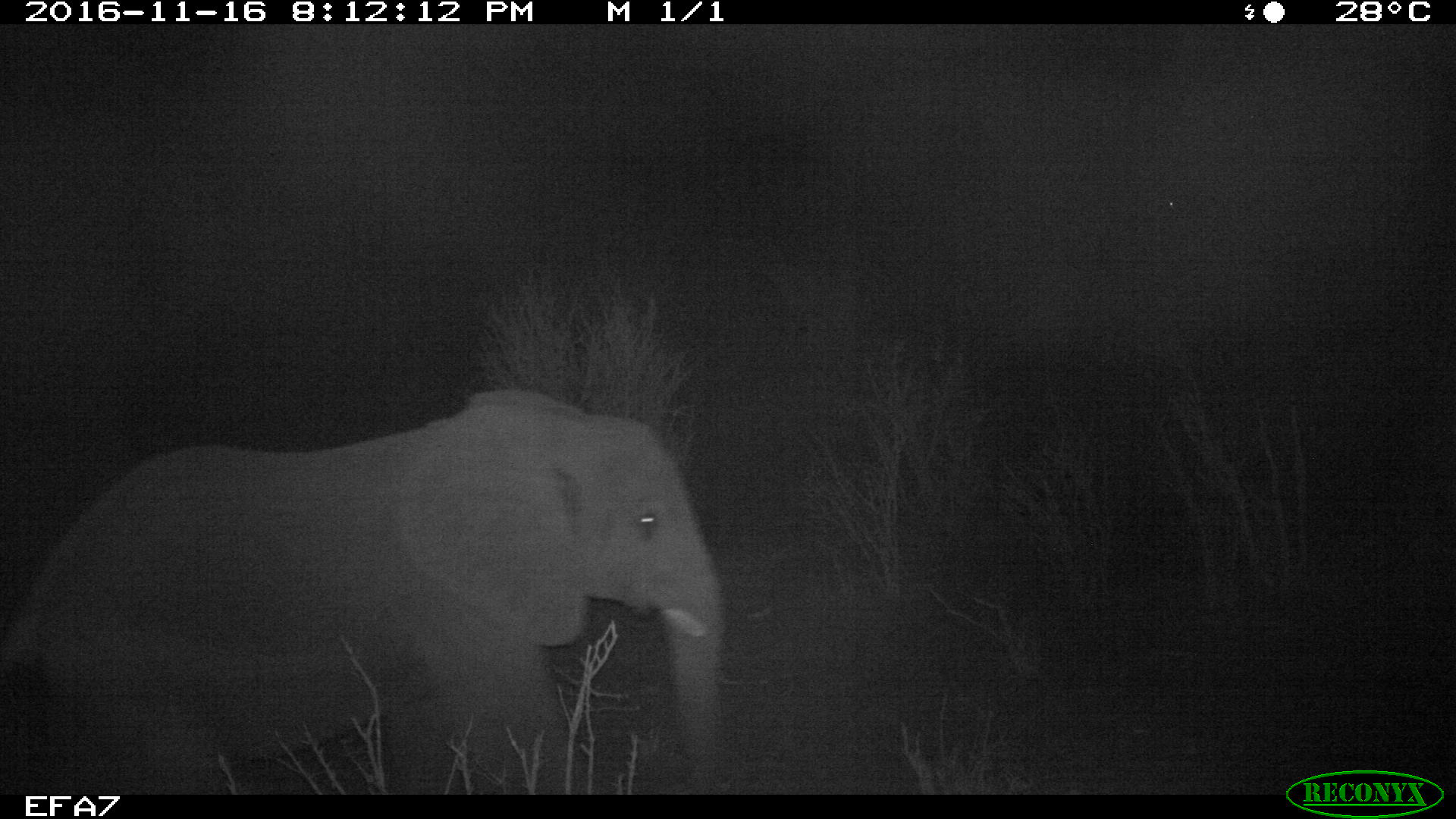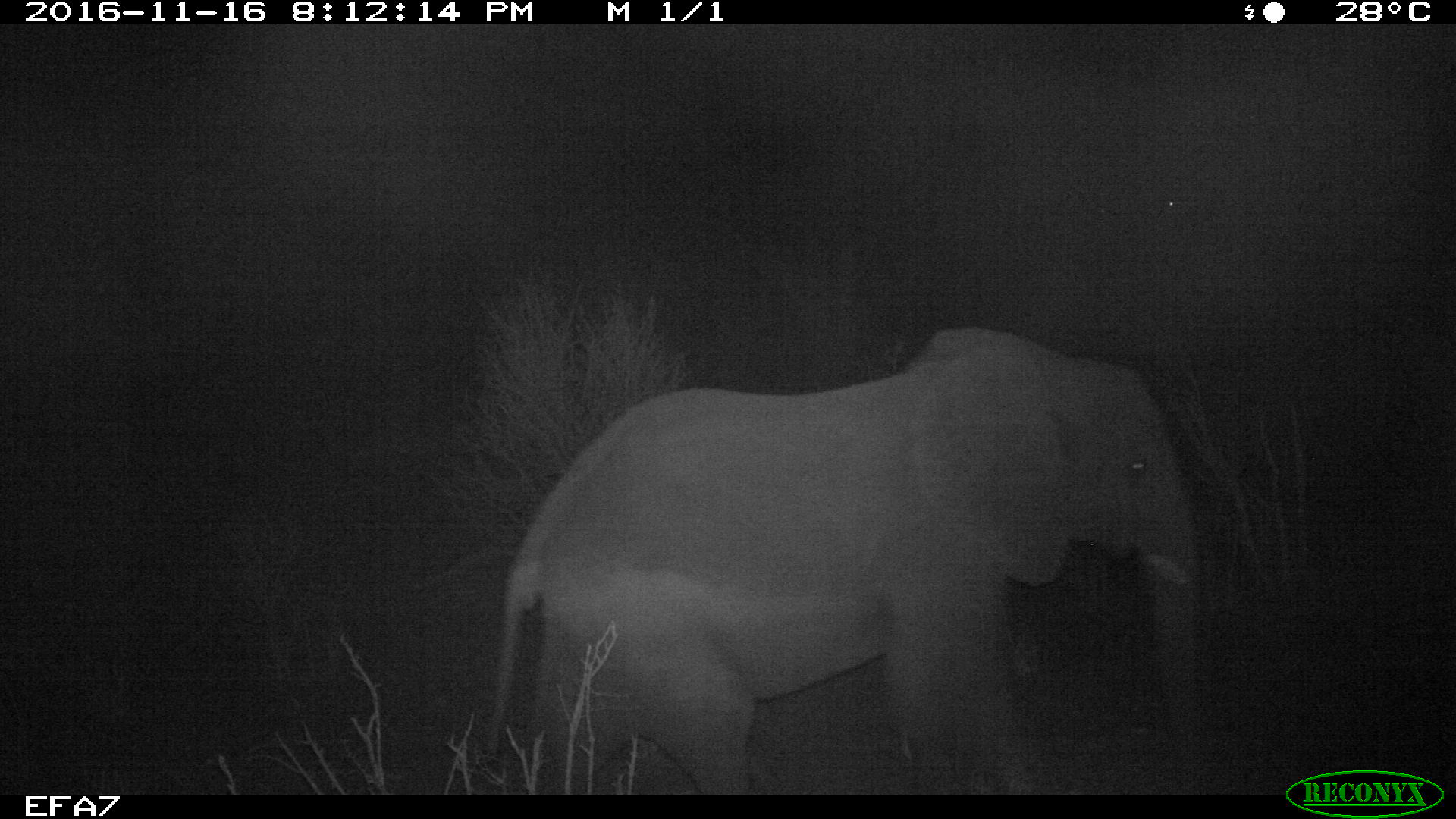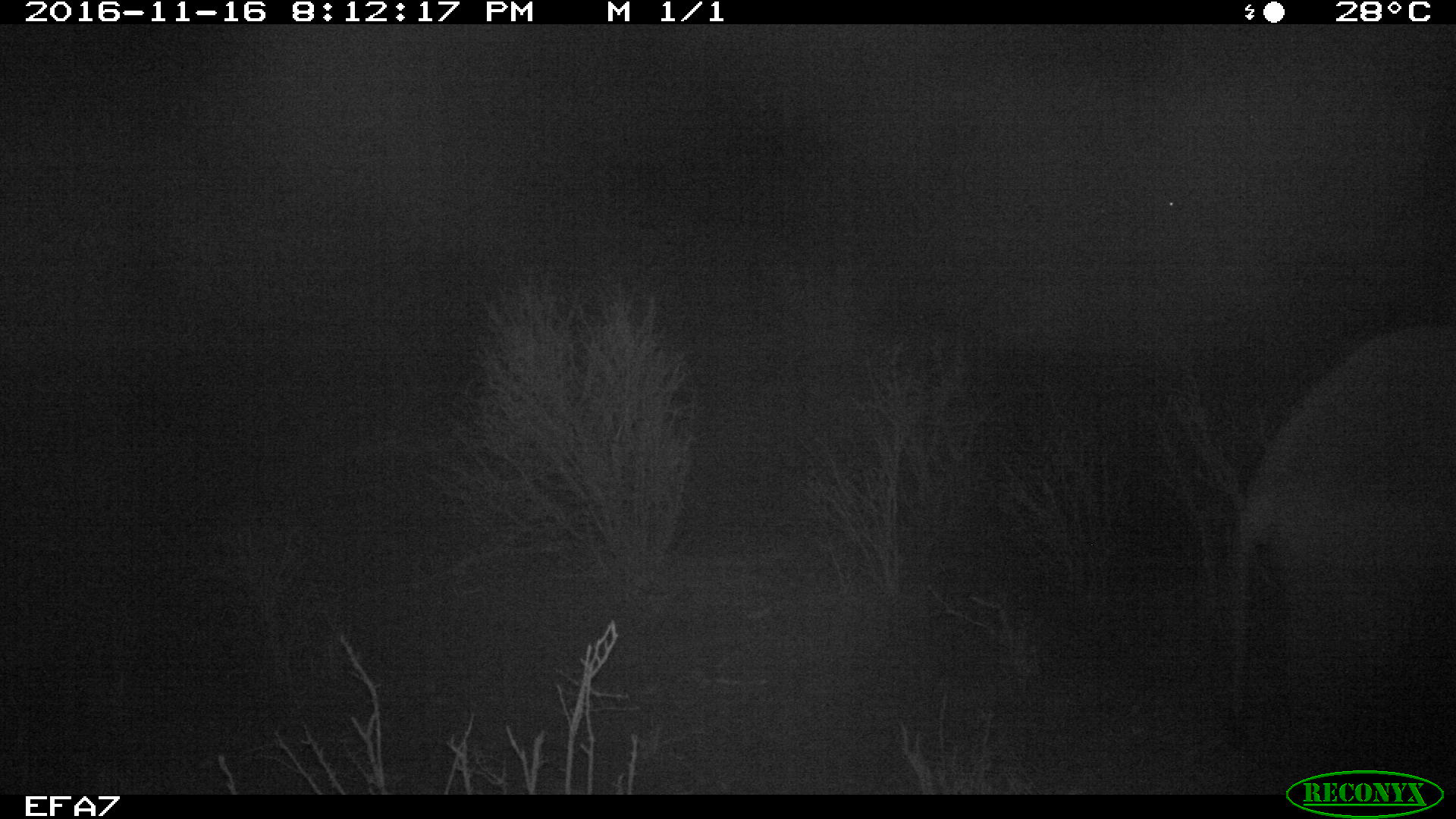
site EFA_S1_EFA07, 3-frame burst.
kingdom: Animalia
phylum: Chordata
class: Mammalia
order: Proboscidea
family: Elephantidae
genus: Loxodonta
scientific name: Loxodonta africana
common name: african bush elephant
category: elephant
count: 1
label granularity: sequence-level